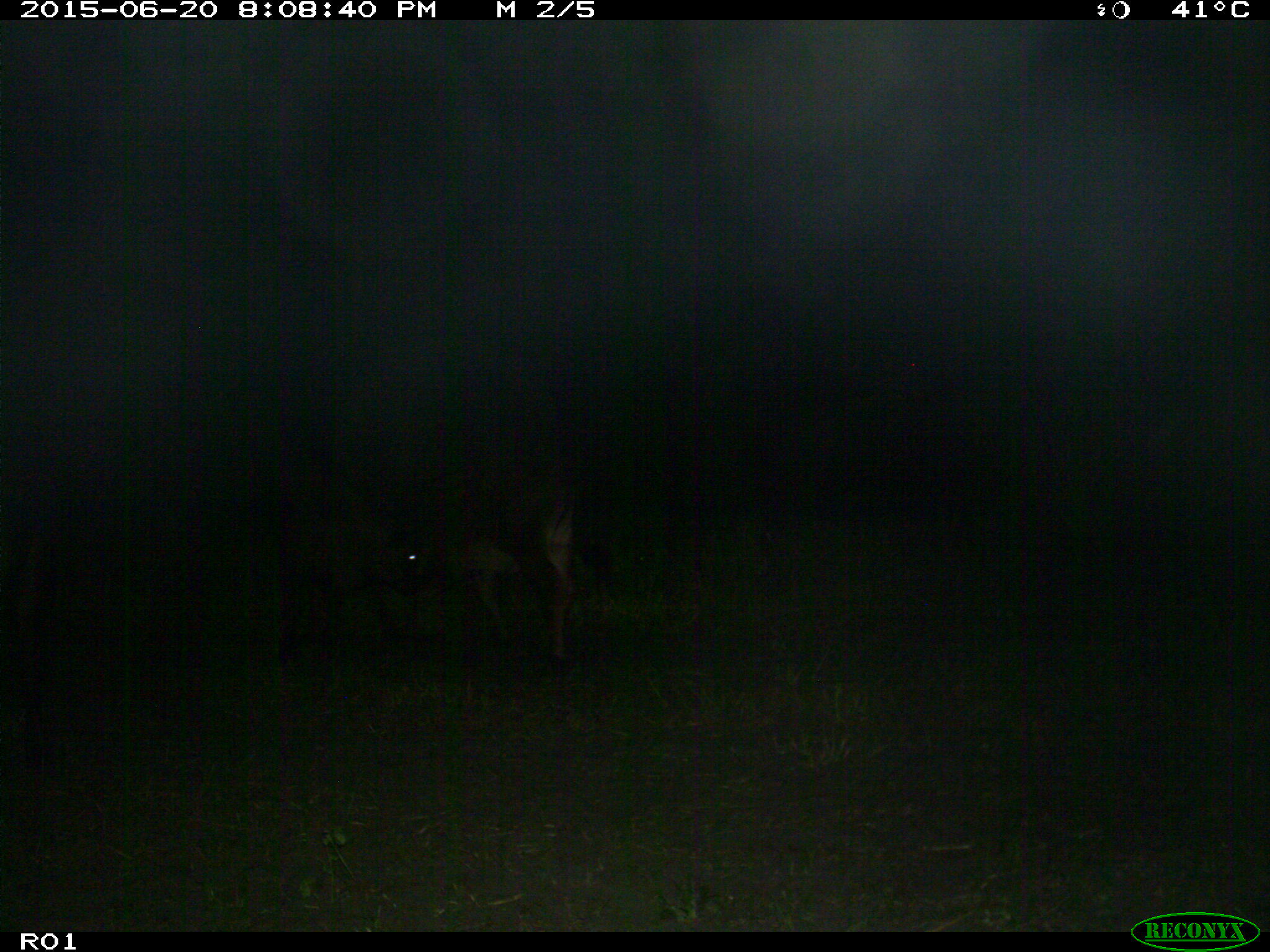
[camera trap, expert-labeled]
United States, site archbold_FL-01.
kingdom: Animalia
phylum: Chordata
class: Mammalia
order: Artiodactyla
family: Bovidae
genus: Bos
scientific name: Bos taurus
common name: domestic cow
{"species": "Bos taurus (domestic cow)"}